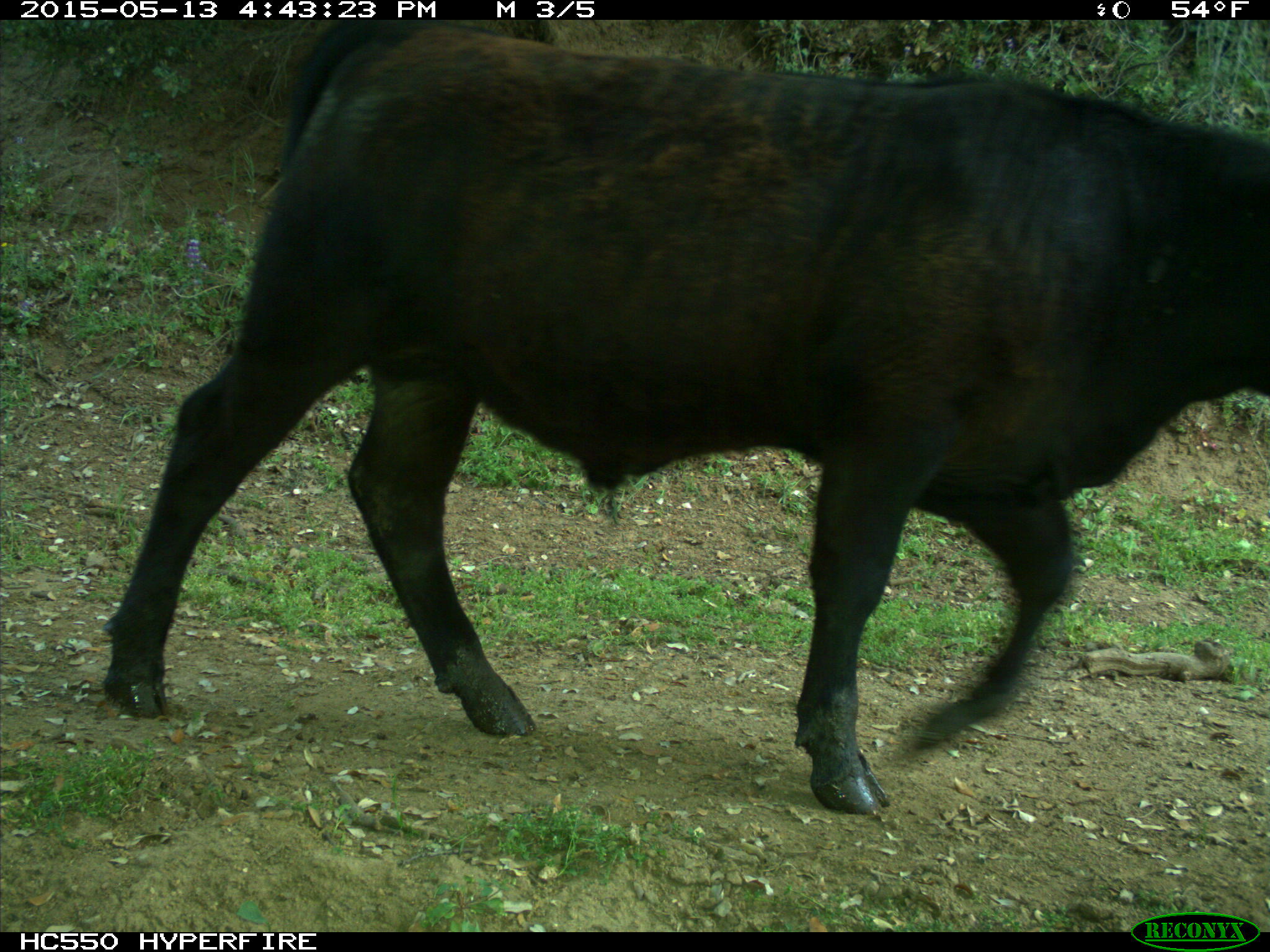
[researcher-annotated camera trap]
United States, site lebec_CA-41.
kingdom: Animalia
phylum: Chordata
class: Mammalia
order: Artiodactyla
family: Bovidae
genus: Bos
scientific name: Bos taurus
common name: domestic cow